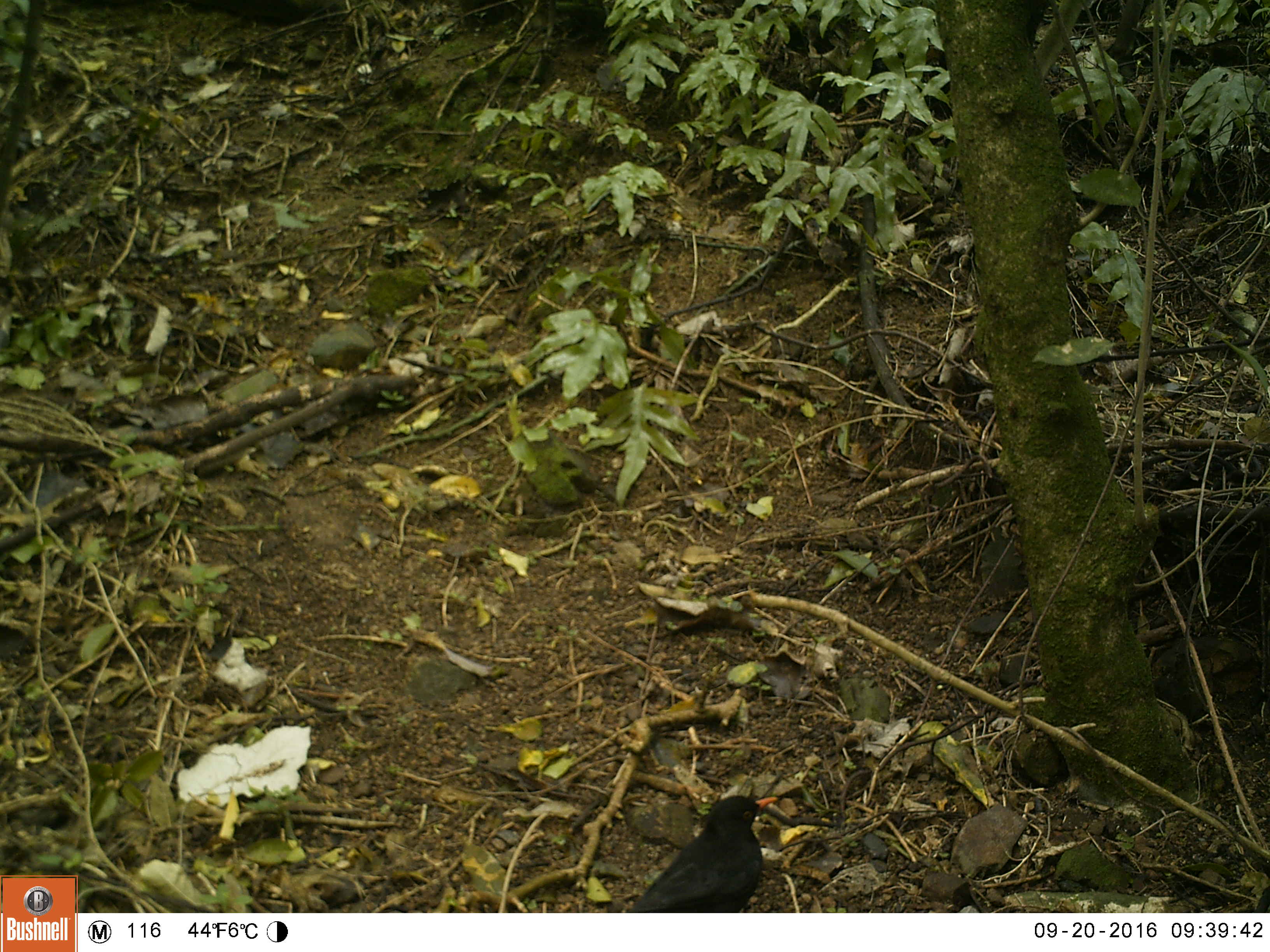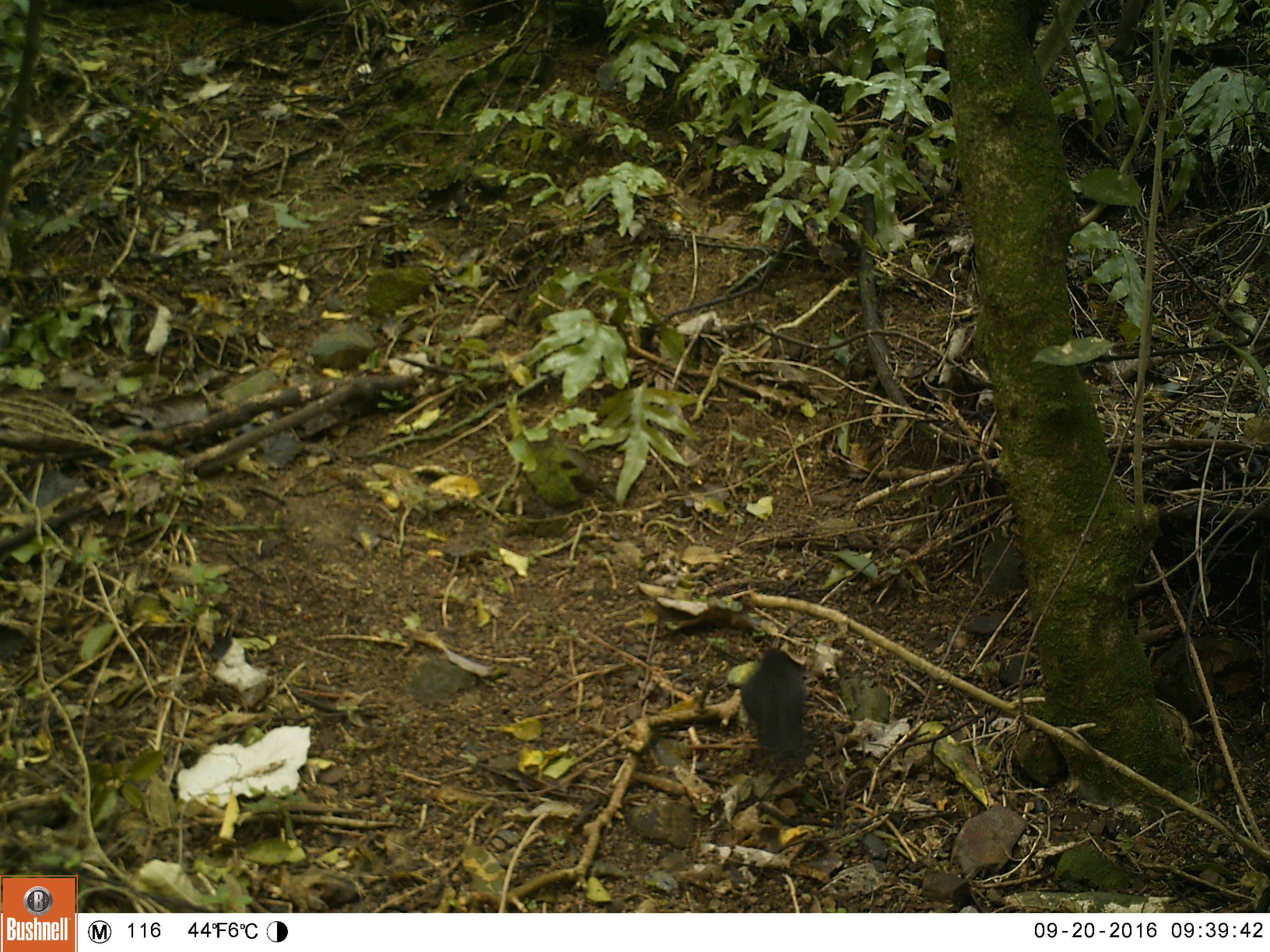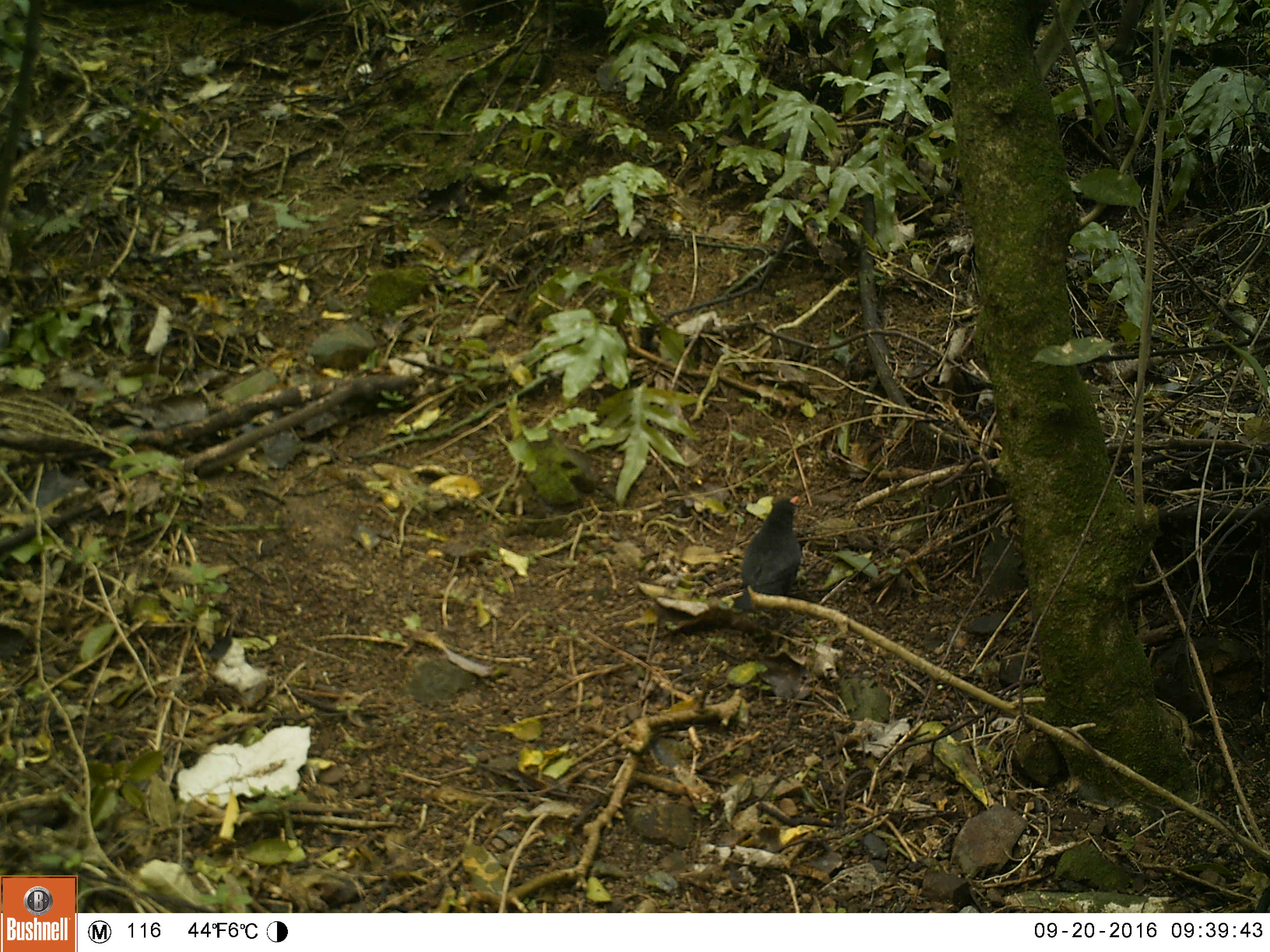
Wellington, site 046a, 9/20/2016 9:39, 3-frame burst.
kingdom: Animalia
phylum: Chordata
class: Aves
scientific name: Aves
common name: bird